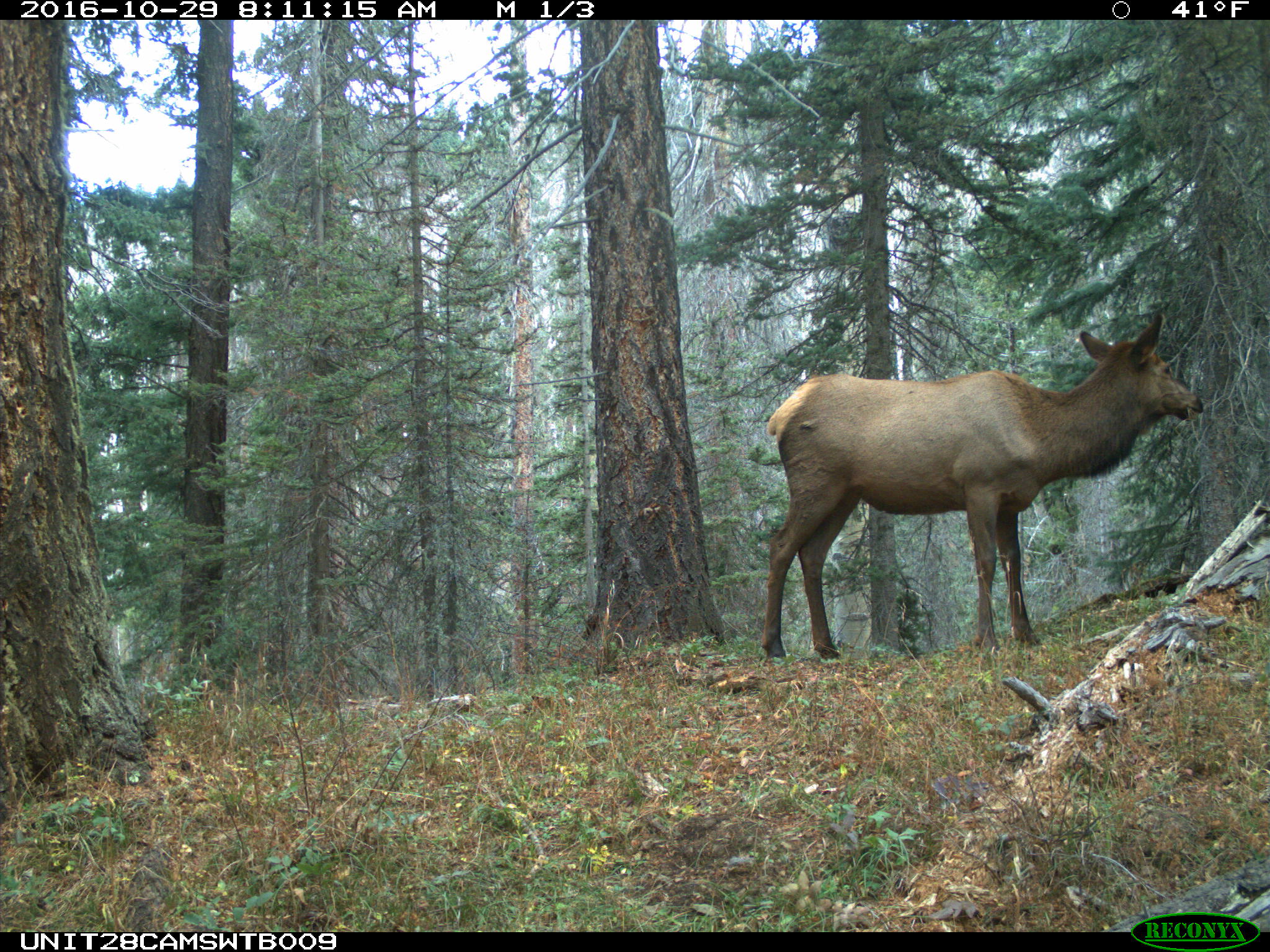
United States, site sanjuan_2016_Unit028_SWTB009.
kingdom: Animalia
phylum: Chordata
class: Mammalia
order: Artiodactyla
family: Cervidae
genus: Cervus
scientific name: Cervus elaphus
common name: red deer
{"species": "Cervus elaphus (red deer)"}